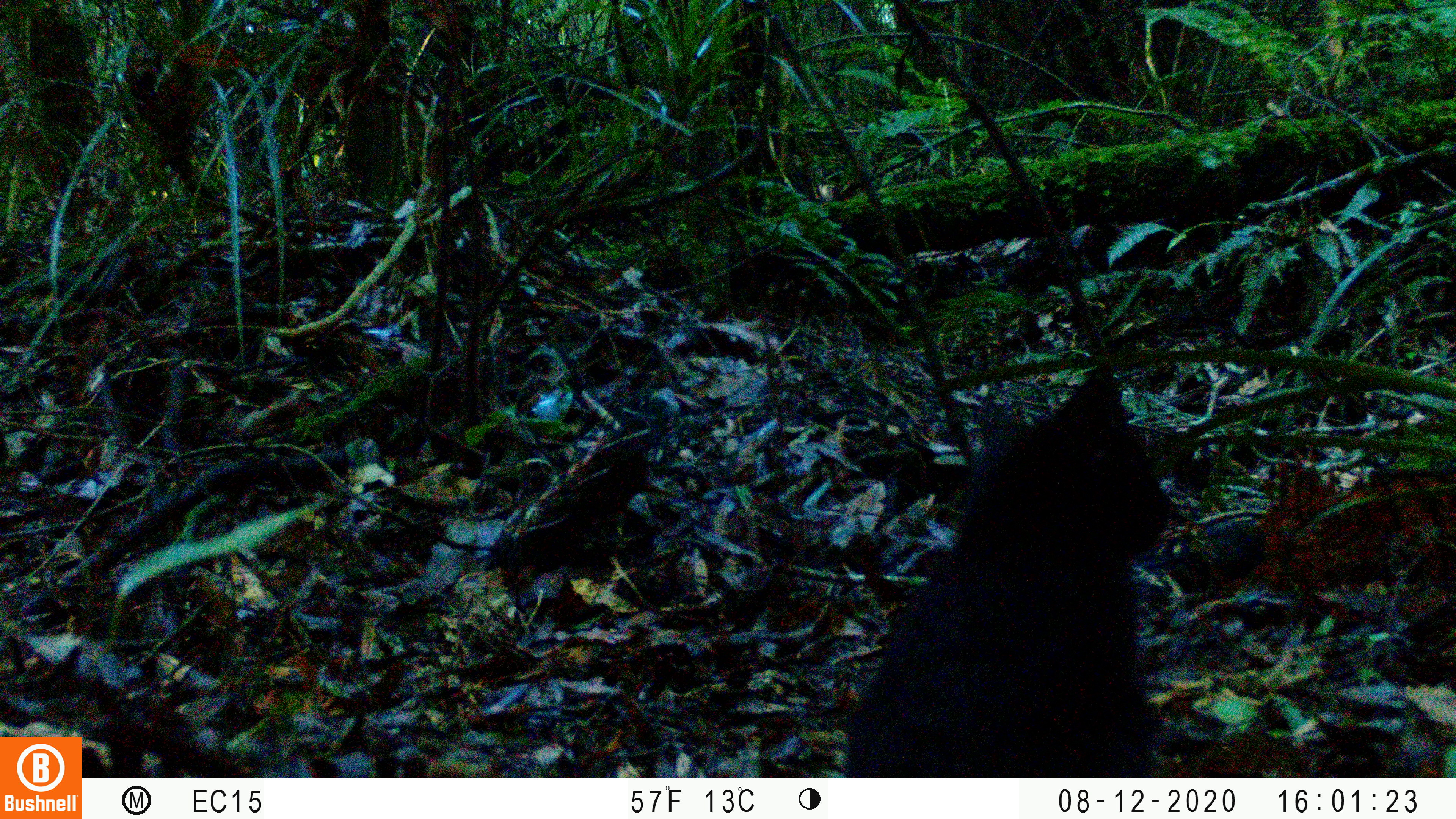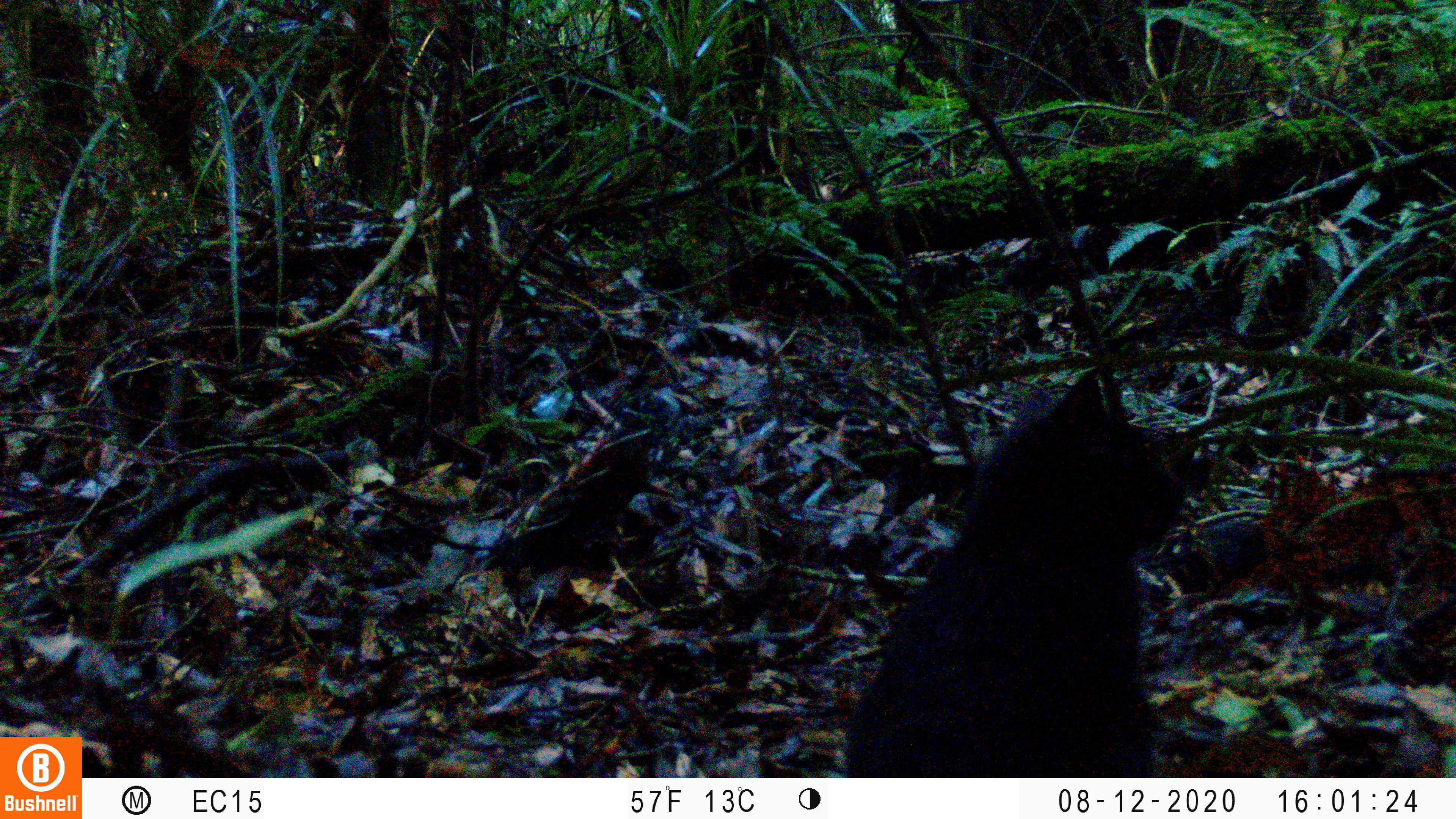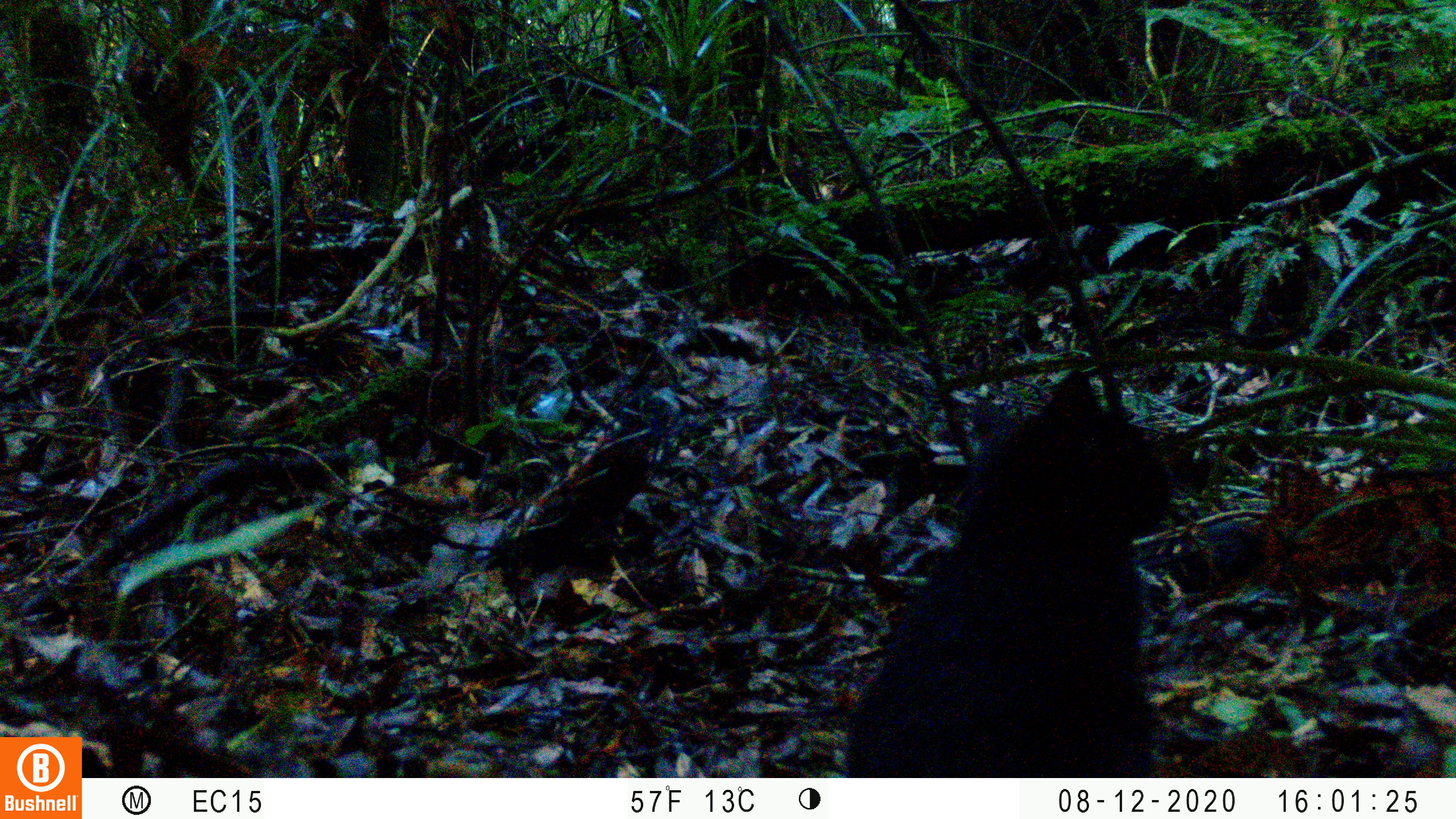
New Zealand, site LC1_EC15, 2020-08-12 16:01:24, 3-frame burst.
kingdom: Animalia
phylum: Chordata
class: Mammalia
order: Carnivora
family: Felidae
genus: Felis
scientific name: Felis catus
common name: domestic cat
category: cat